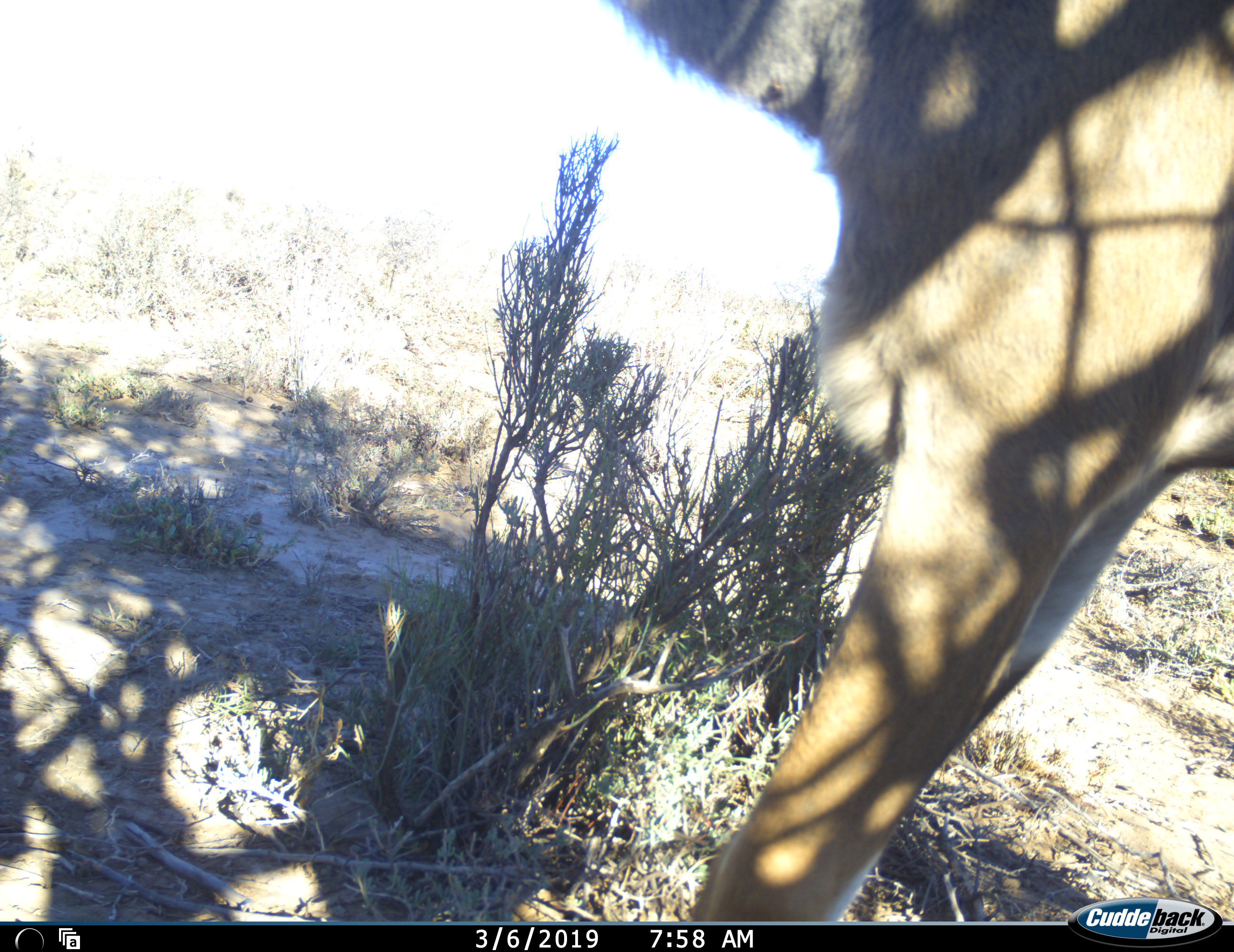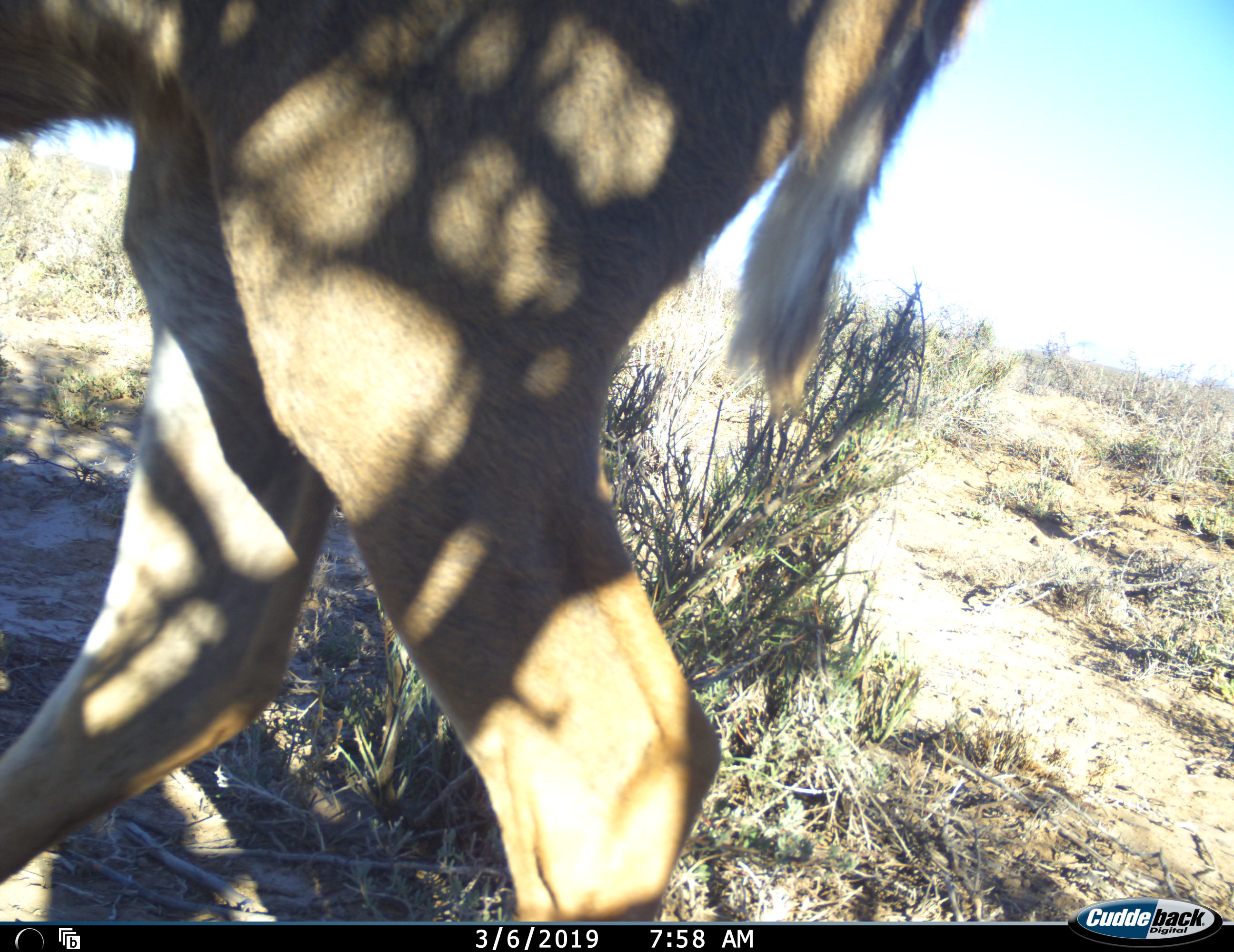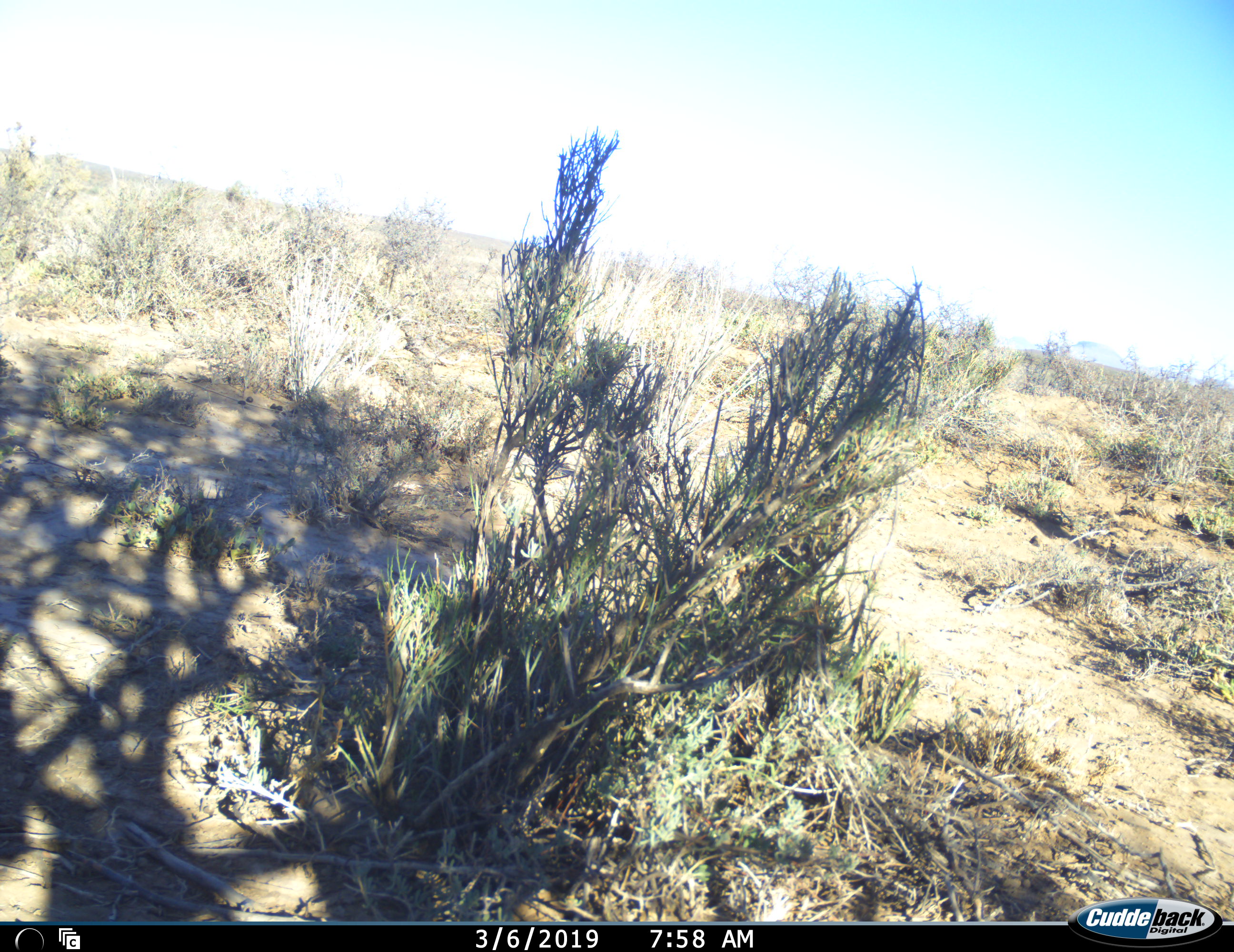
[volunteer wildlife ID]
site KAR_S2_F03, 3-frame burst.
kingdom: Animalia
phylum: Chordata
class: Mammalia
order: Artiodactyla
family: Bovidae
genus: Tragelaphus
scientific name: Tragelaphus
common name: kudu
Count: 1.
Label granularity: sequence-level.